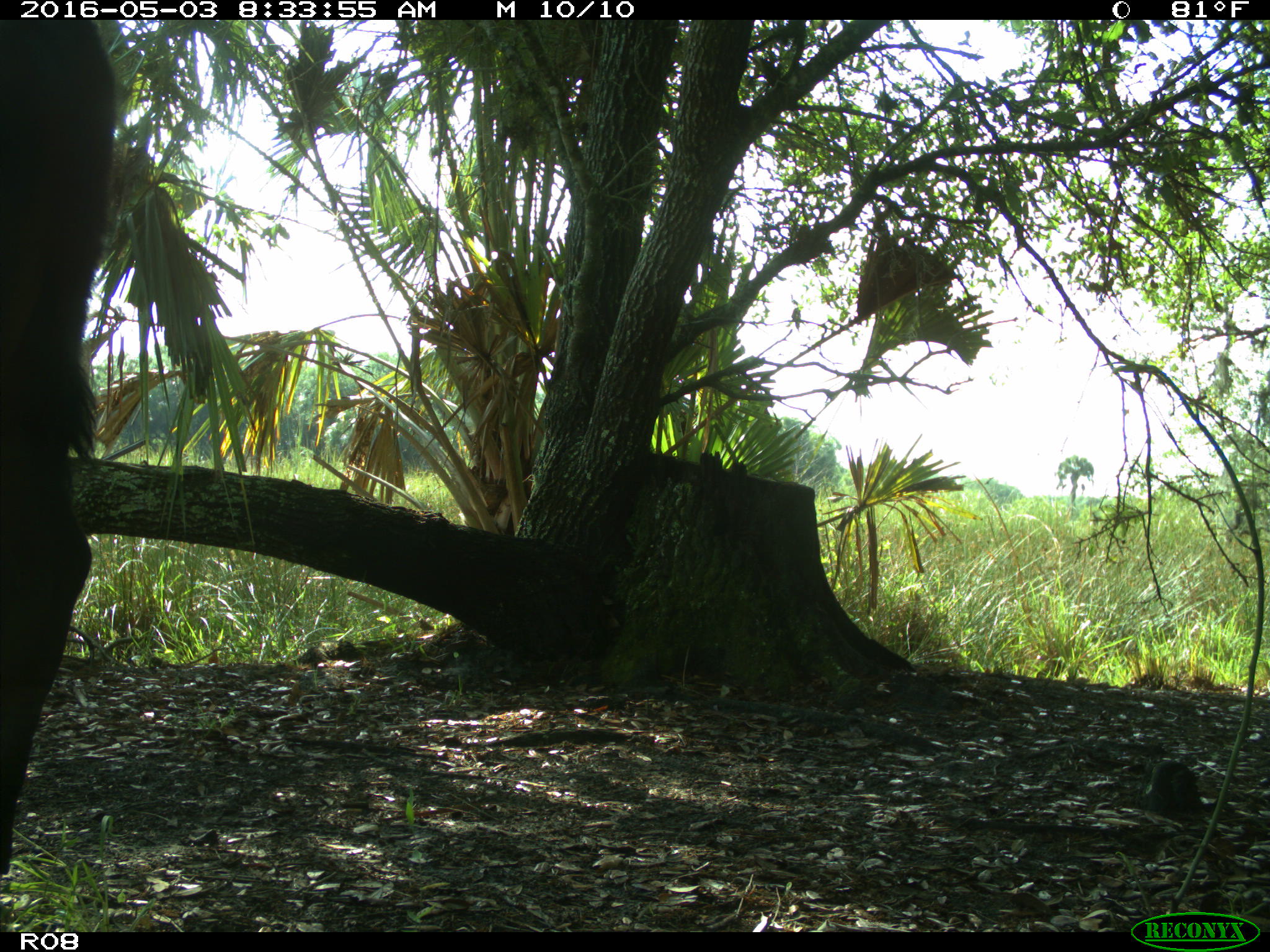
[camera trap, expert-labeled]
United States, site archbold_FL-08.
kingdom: Animalia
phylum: Chordata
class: Mammalia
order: Artiodactyla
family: Bovidae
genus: Bos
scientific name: Bos taurus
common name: domestic cow